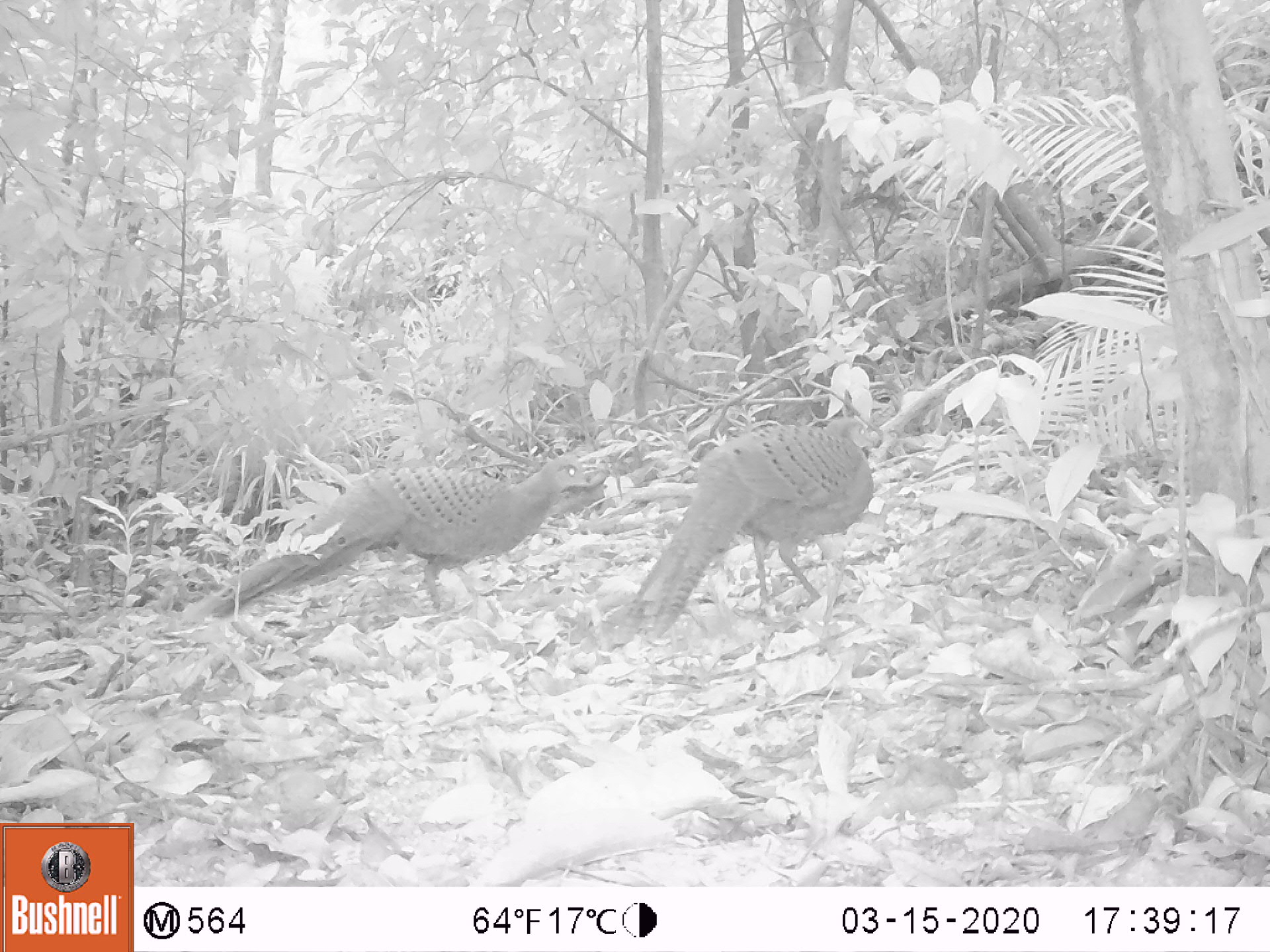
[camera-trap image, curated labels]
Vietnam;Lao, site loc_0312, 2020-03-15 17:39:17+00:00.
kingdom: Animalia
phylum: Chordata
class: Aves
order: Galliformes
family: Phasianidae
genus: Polyplectron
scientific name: Polyplectron bicalcaratum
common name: gray peacock-pheasant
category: grey peacock pheasant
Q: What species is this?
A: Grey peacock pheasant (gray peacock-pheasant) (Polyplectron bicalcaratum).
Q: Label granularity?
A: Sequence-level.